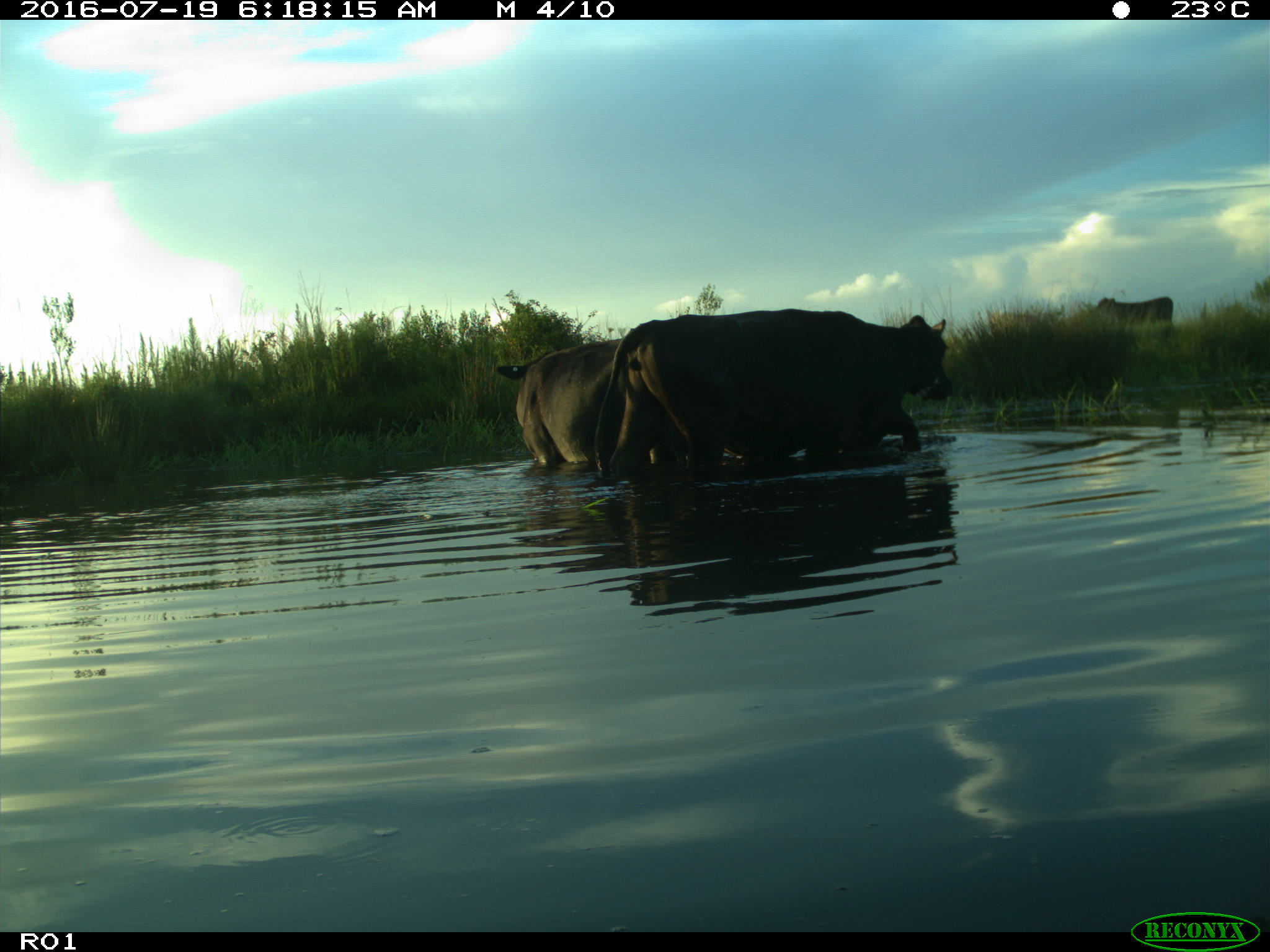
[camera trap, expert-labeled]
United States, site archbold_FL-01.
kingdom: Animalia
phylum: Chordata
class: Mammalia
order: Artiodactyla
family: Bovidae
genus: Bos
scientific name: Bos taurus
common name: domestic cow